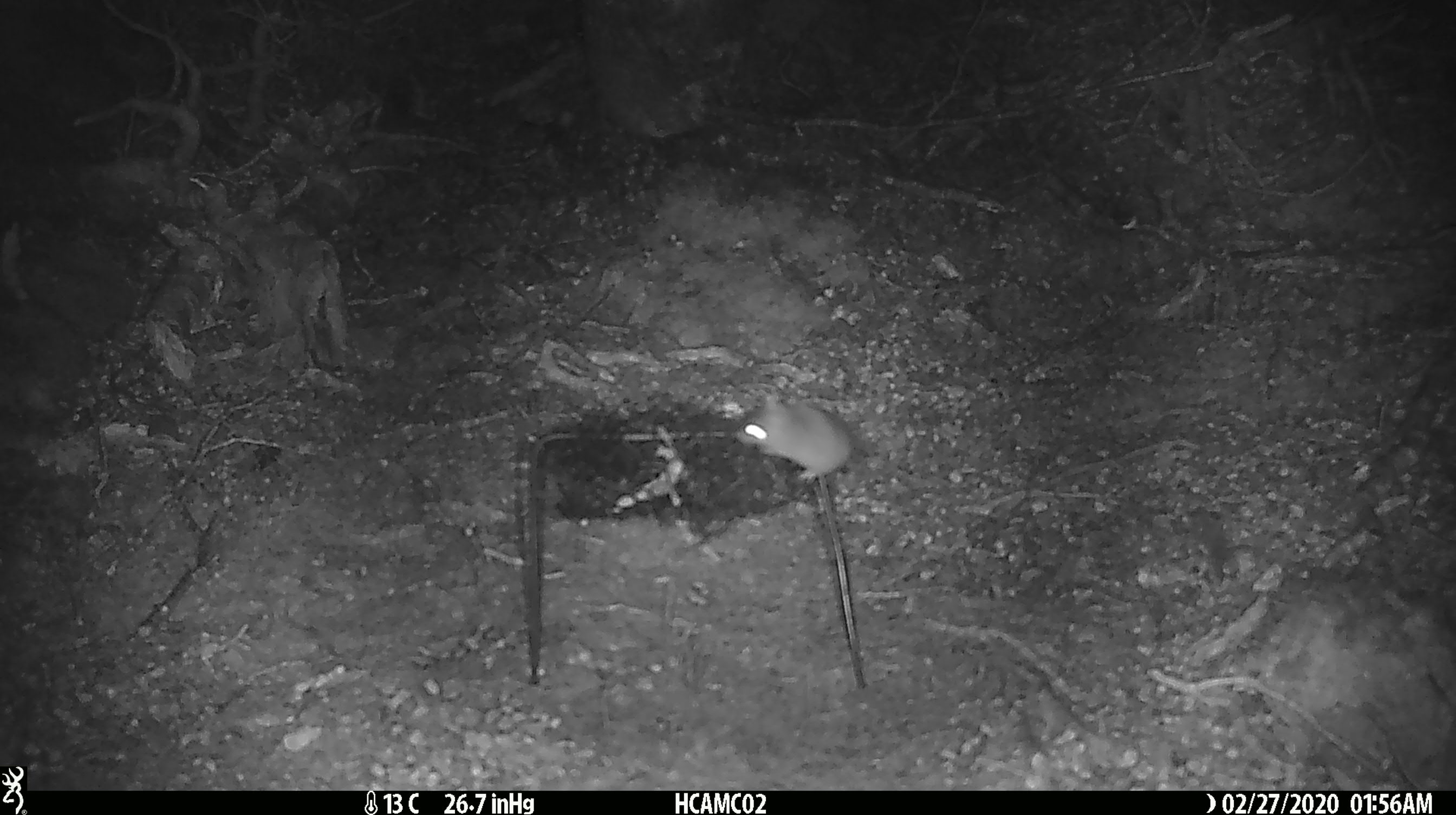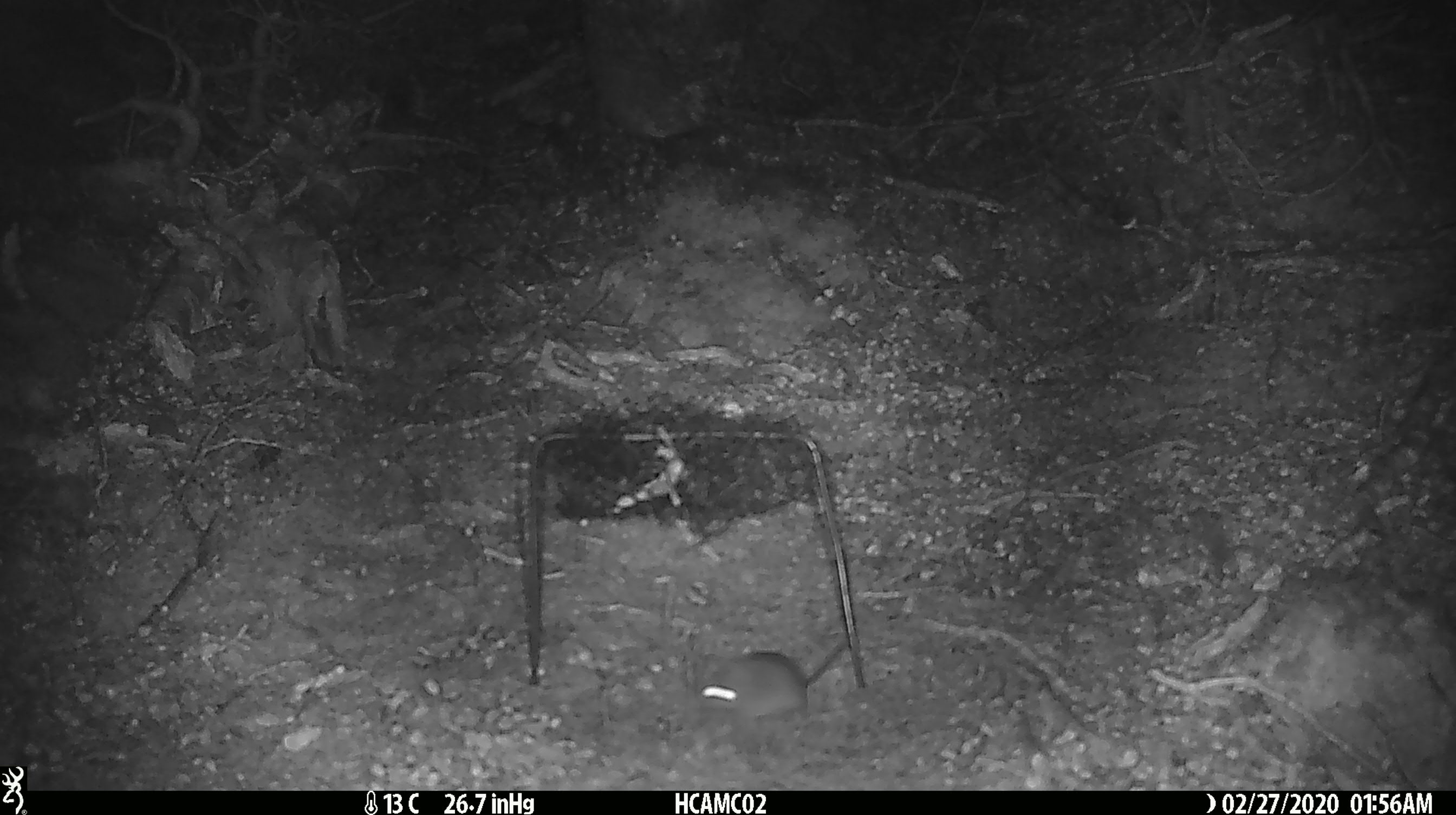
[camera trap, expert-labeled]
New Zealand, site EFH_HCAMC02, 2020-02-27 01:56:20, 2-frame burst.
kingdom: Animalia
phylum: Chordata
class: Mammalia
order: Rodentia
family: Muridae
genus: Mus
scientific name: Mus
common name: mouse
Mouse (Mus).